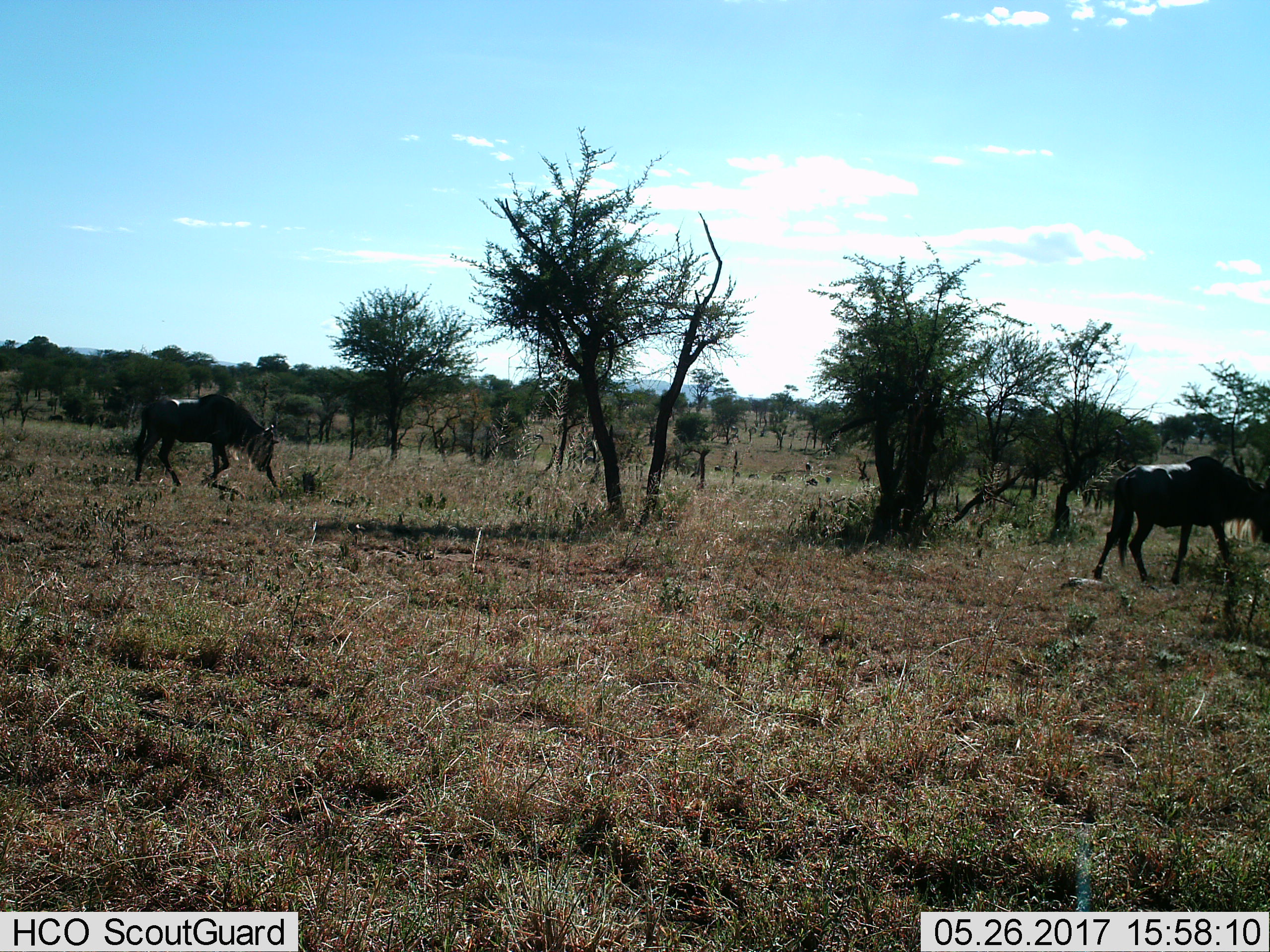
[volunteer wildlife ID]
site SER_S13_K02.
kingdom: Animalia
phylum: Chordata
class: Mammalia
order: Artiodactyla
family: Bovidae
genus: Connochaetes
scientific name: Connochaetes taurinus taurinus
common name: blue wildebeest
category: wildebeestblue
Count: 2.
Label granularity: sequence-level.